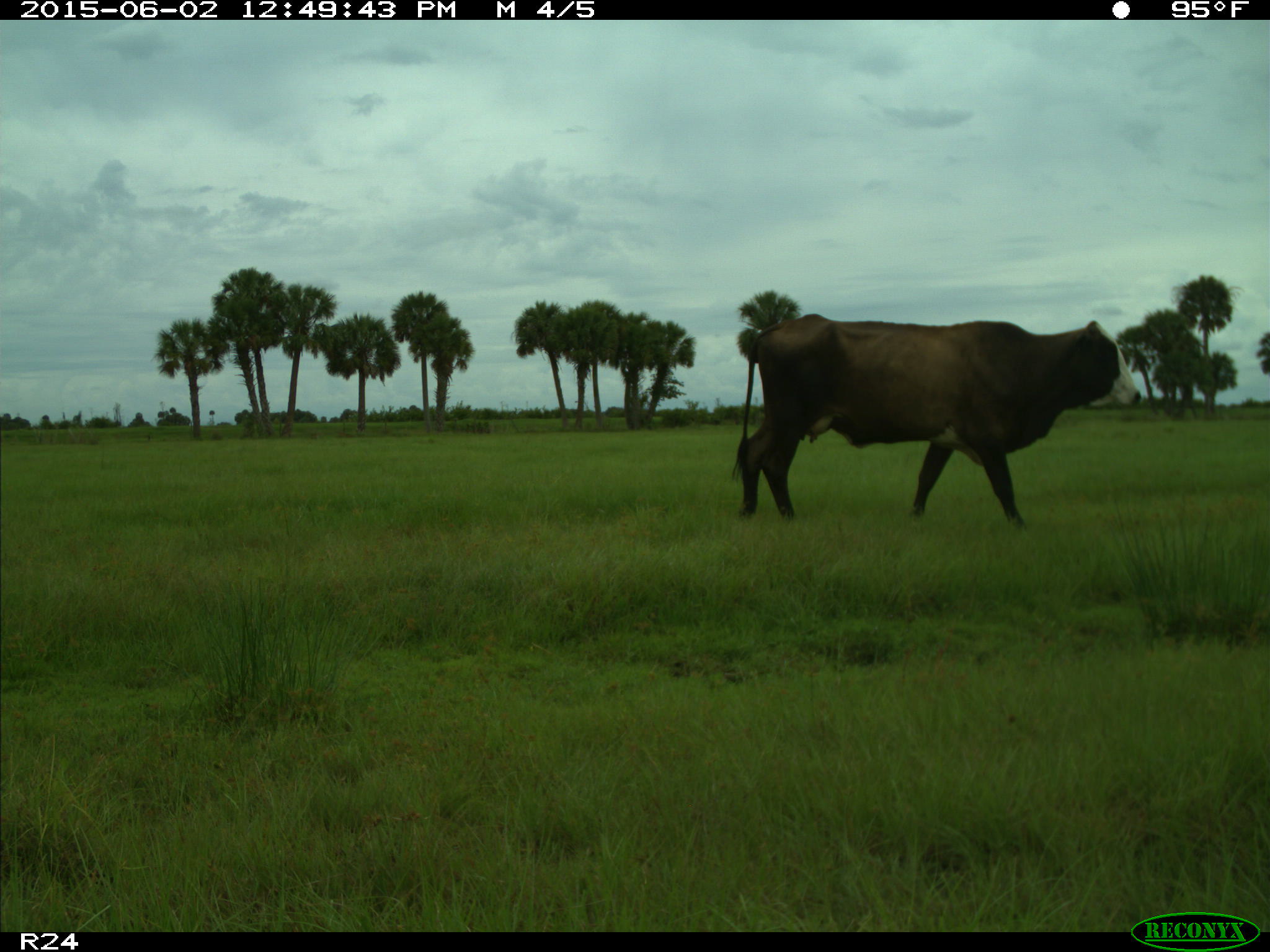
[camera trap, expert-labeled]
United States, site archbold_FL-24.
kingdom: Animalia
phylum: Chordata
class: Mammalia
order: Artiodactyla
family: Bovidae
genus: Bos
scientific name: Bos taurus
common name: domestic cow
Bos taurus (domestic cow).